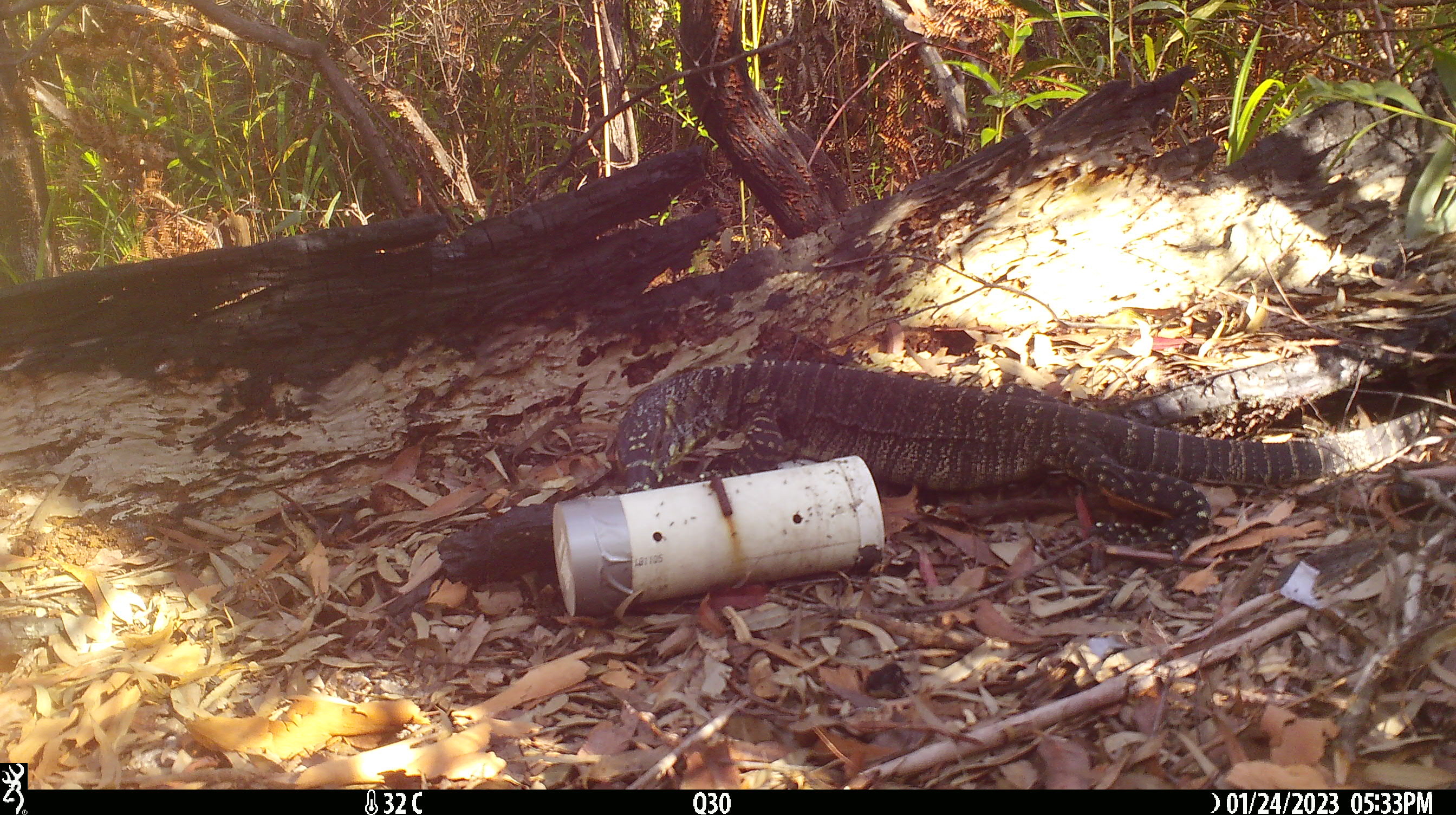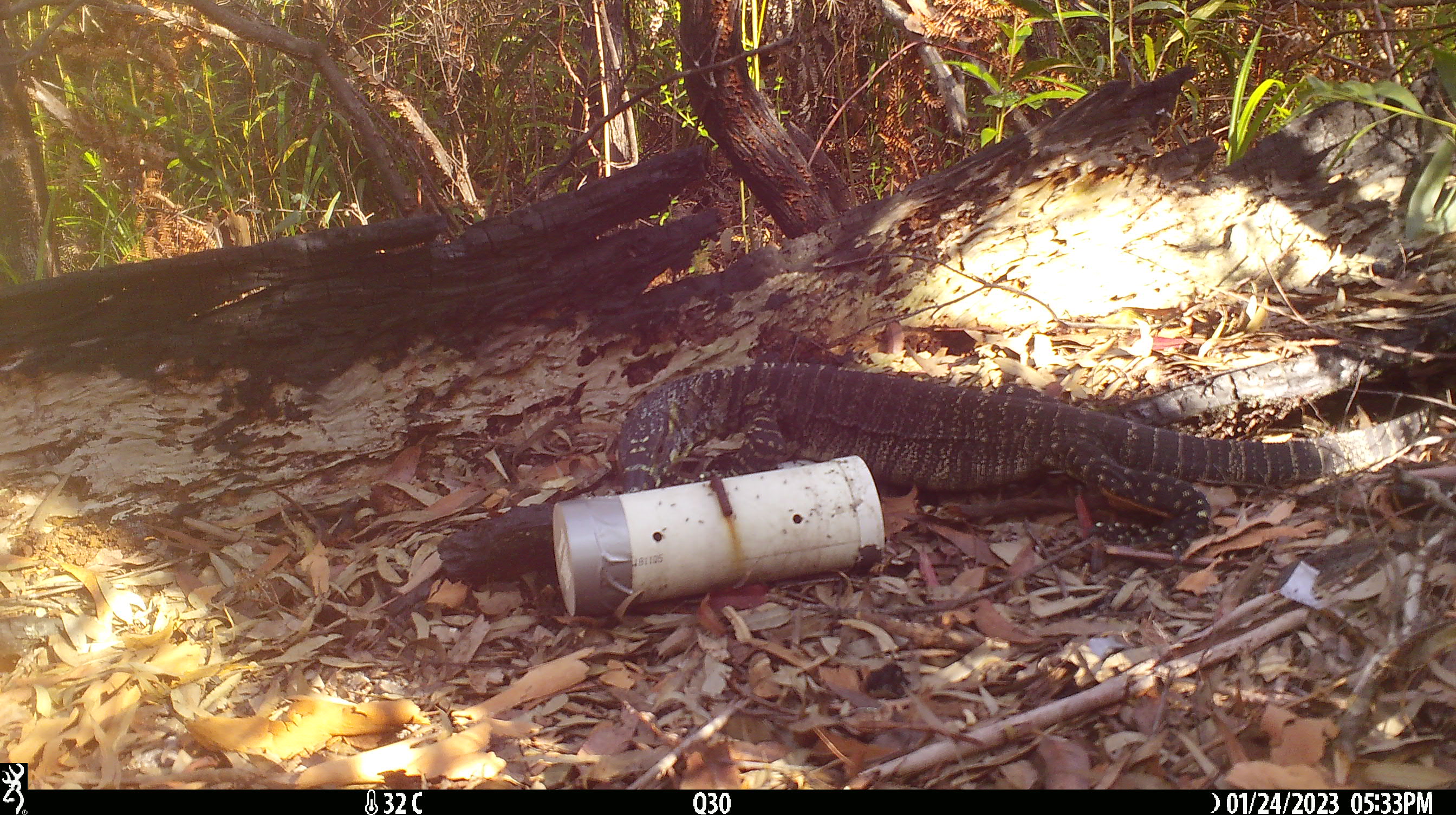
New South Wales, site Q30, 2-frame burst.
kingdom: Animalia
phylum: Chordata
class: Reptilia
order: Squamata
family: Varanidae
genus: Varanus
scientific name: Varanus varius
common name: lace monitor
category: goanna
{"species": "goanna (lace monitor) (Varanus varius)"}